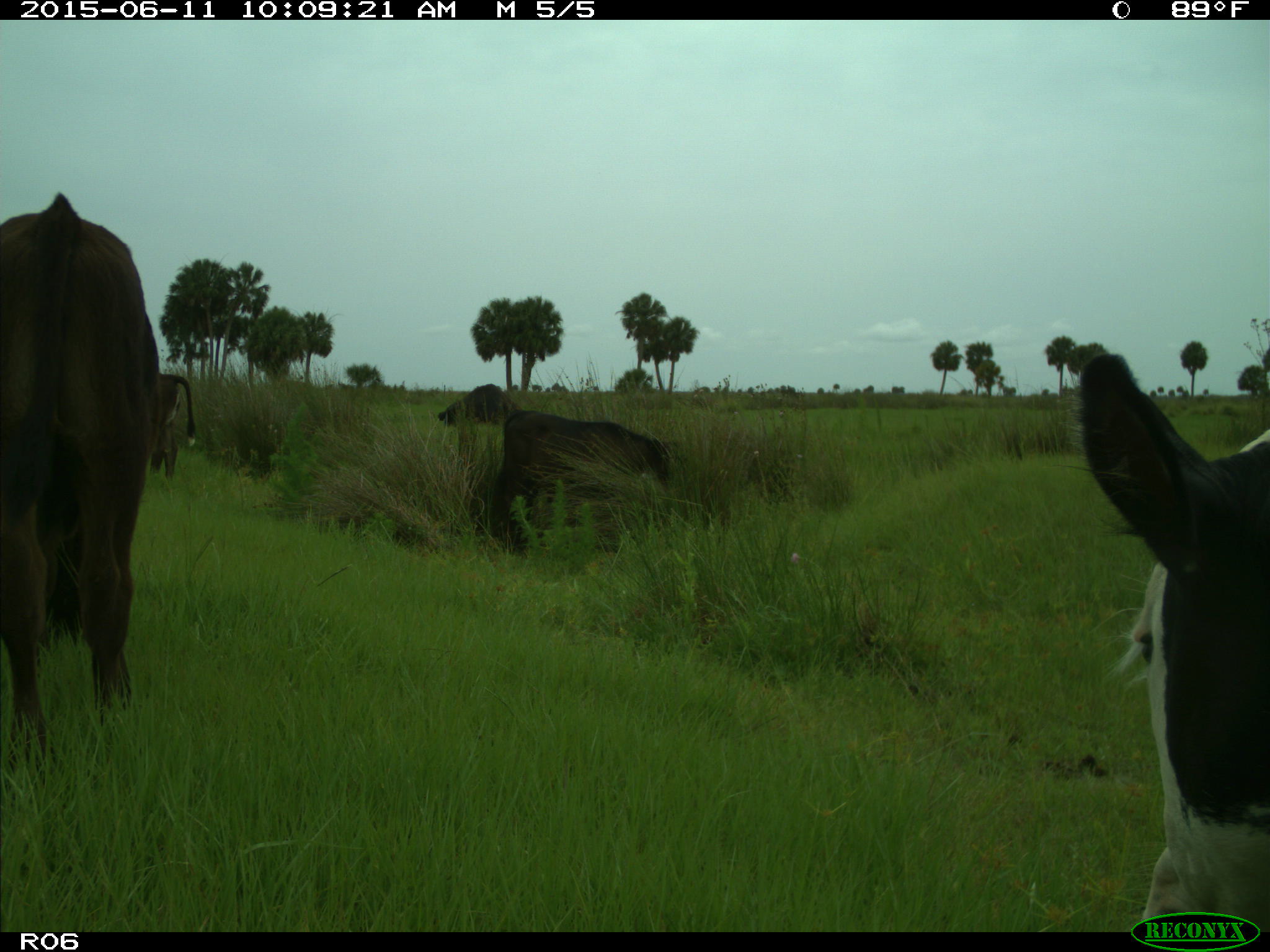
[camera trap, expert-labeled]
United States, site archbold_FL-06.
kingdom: Animalia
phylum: Chordata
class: Mammalia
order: Artiodactyla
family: Bovidae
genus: Bos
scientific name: Bos taurus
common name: domestic cow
Bos taurus (domestic cow).